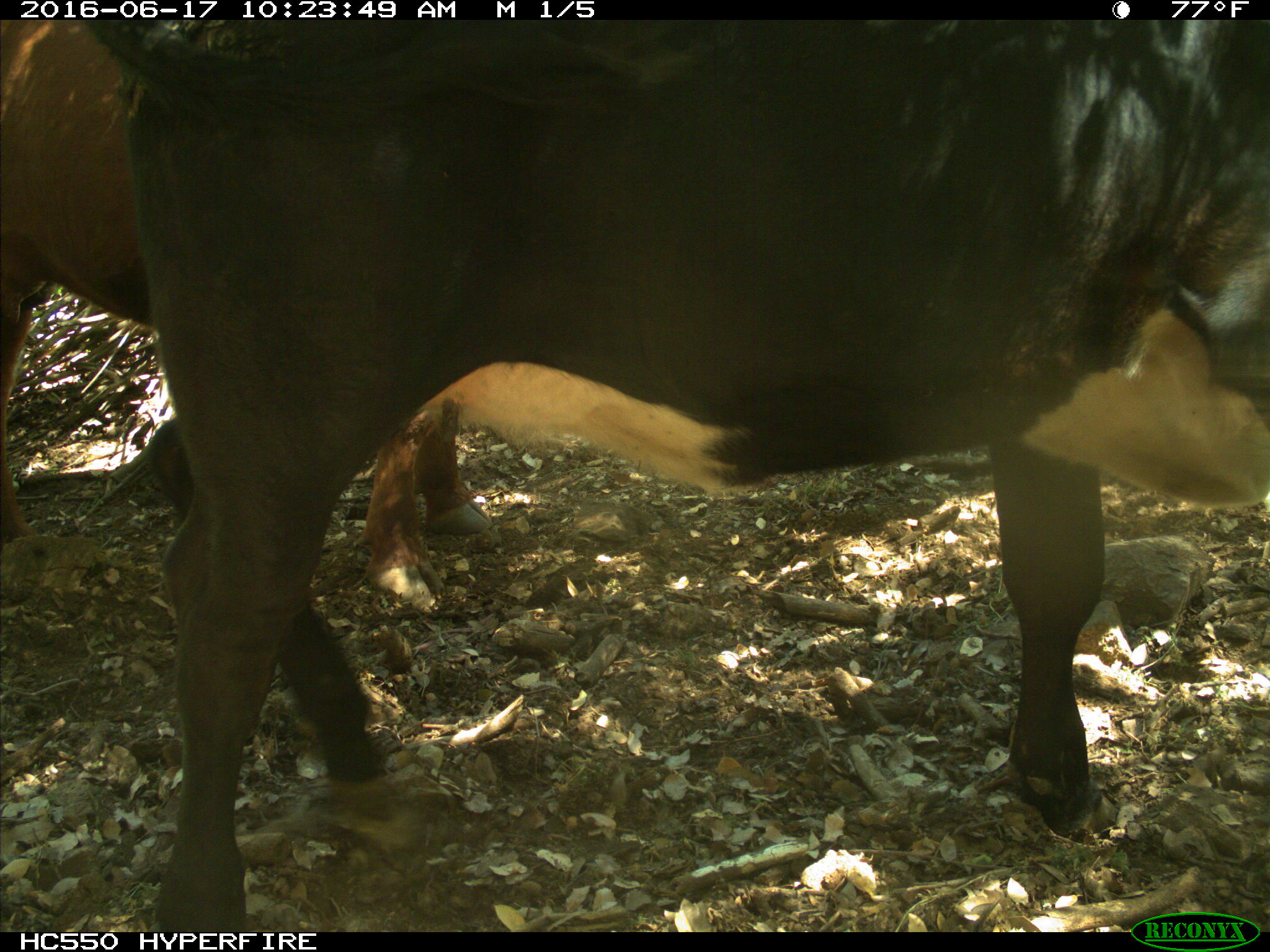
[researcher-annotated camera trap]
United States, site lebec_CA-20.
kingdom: Animalia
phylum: Chordata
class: Mammalia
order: Artiodactyla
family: Bovidae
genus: Bos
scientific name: Bos taurus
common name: domestic cow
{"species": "Bos taurus (domestic cow)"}